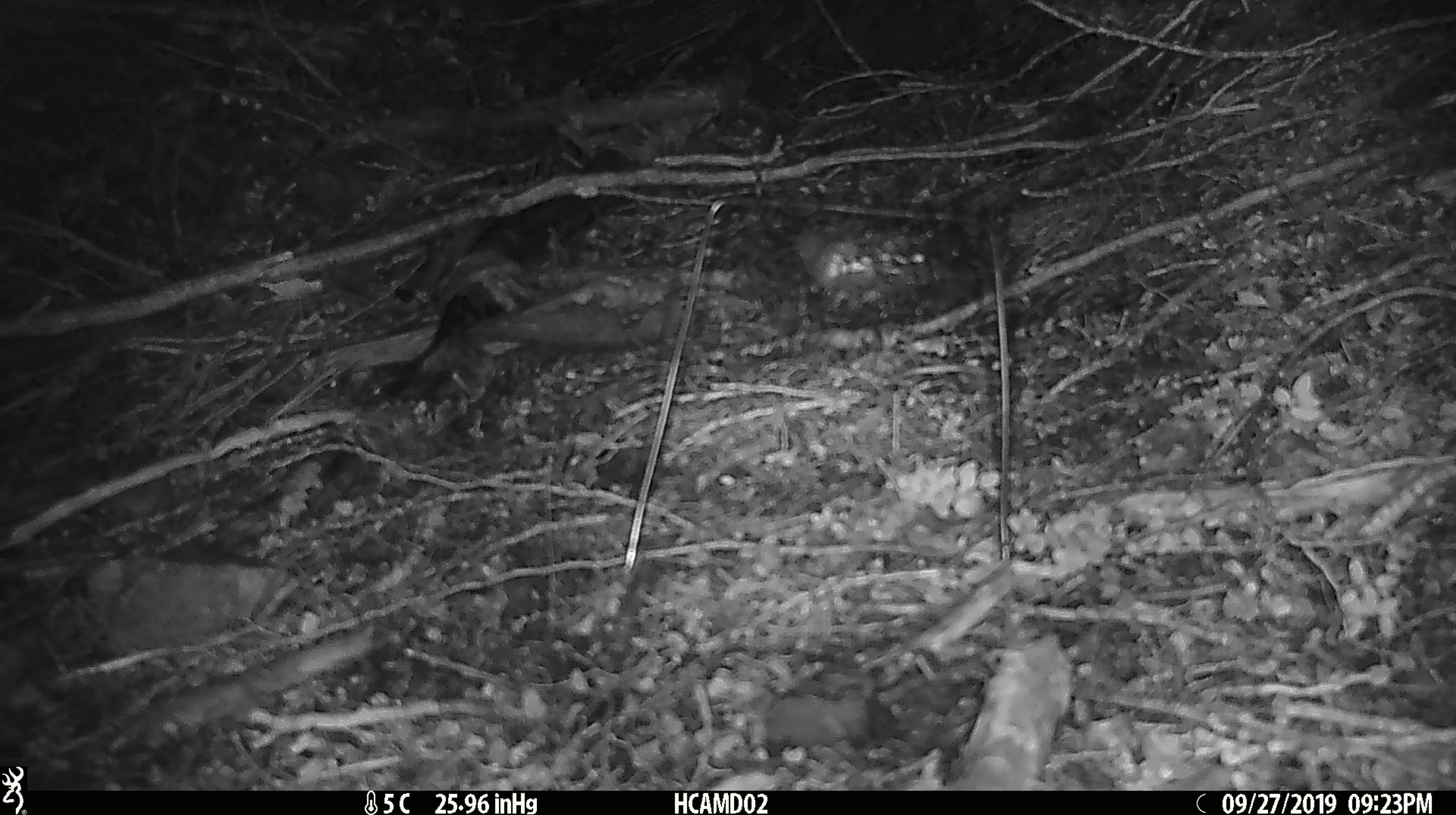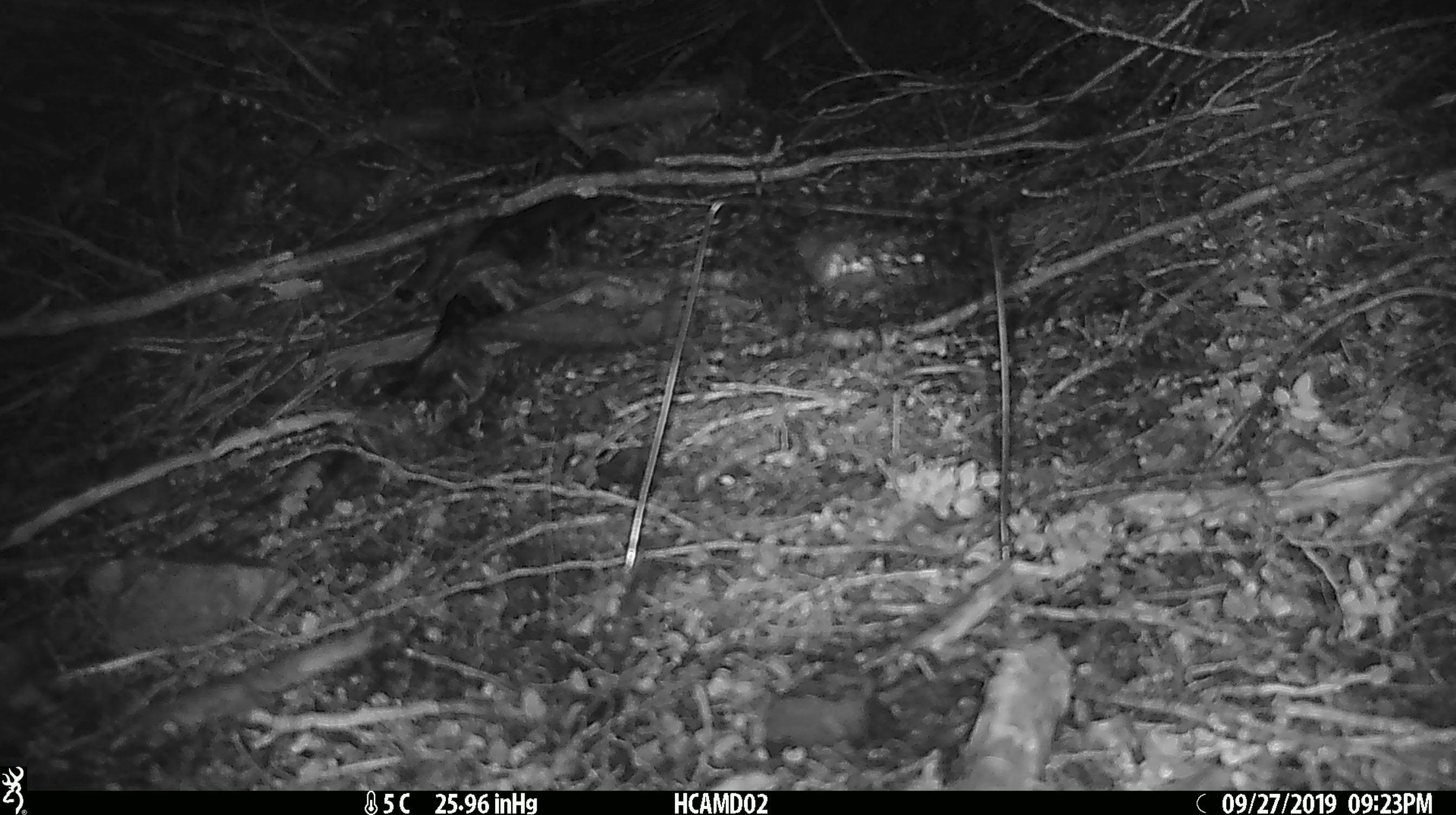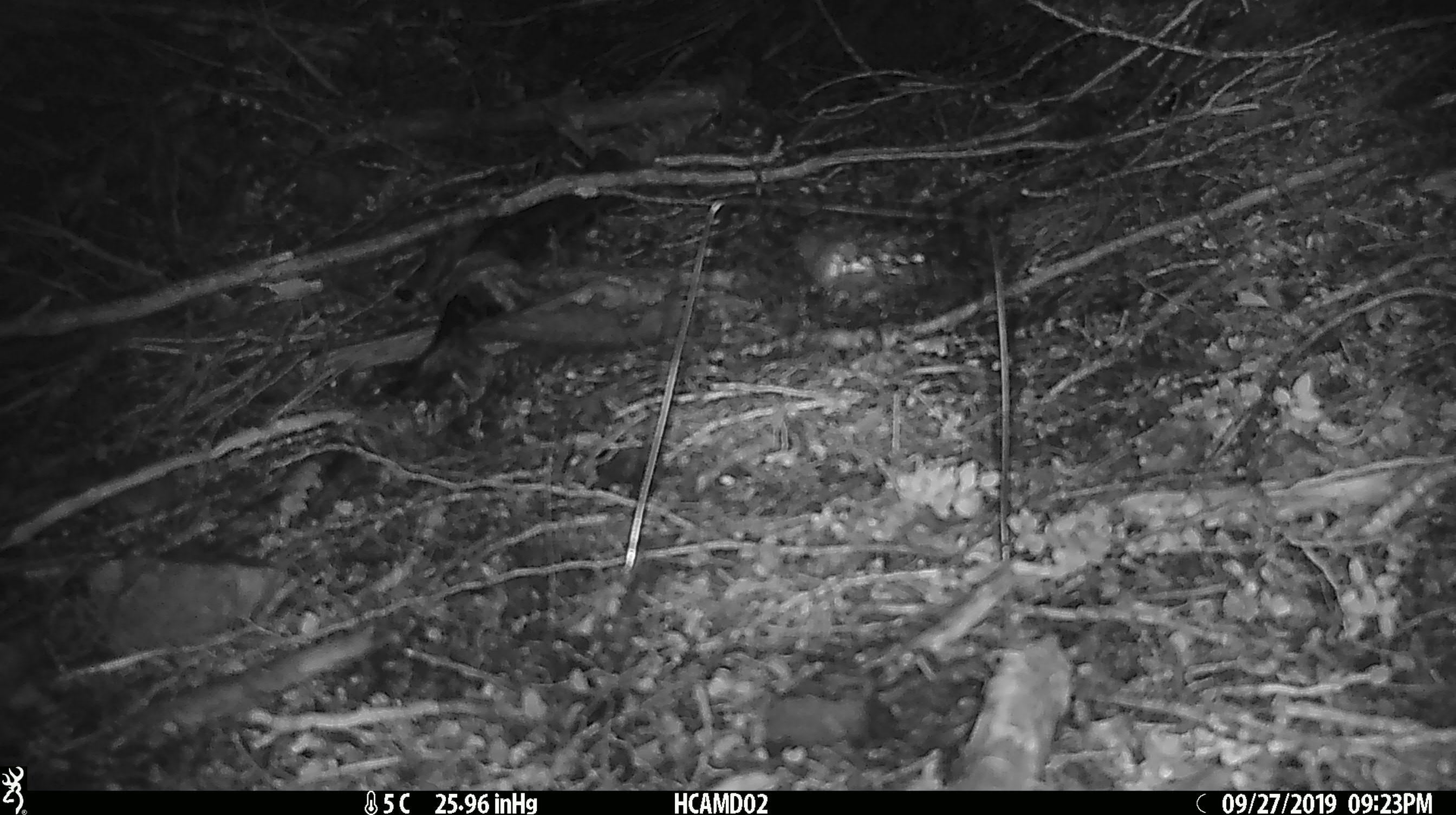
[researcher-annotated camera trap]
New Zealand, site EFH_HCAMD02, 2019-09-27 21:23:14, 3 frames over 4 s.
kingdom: Animalia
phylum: Chordata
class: Mammalia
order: Rodentia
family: Muridae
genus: Mus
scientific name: Mus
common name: mouse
Mouse (Mus).